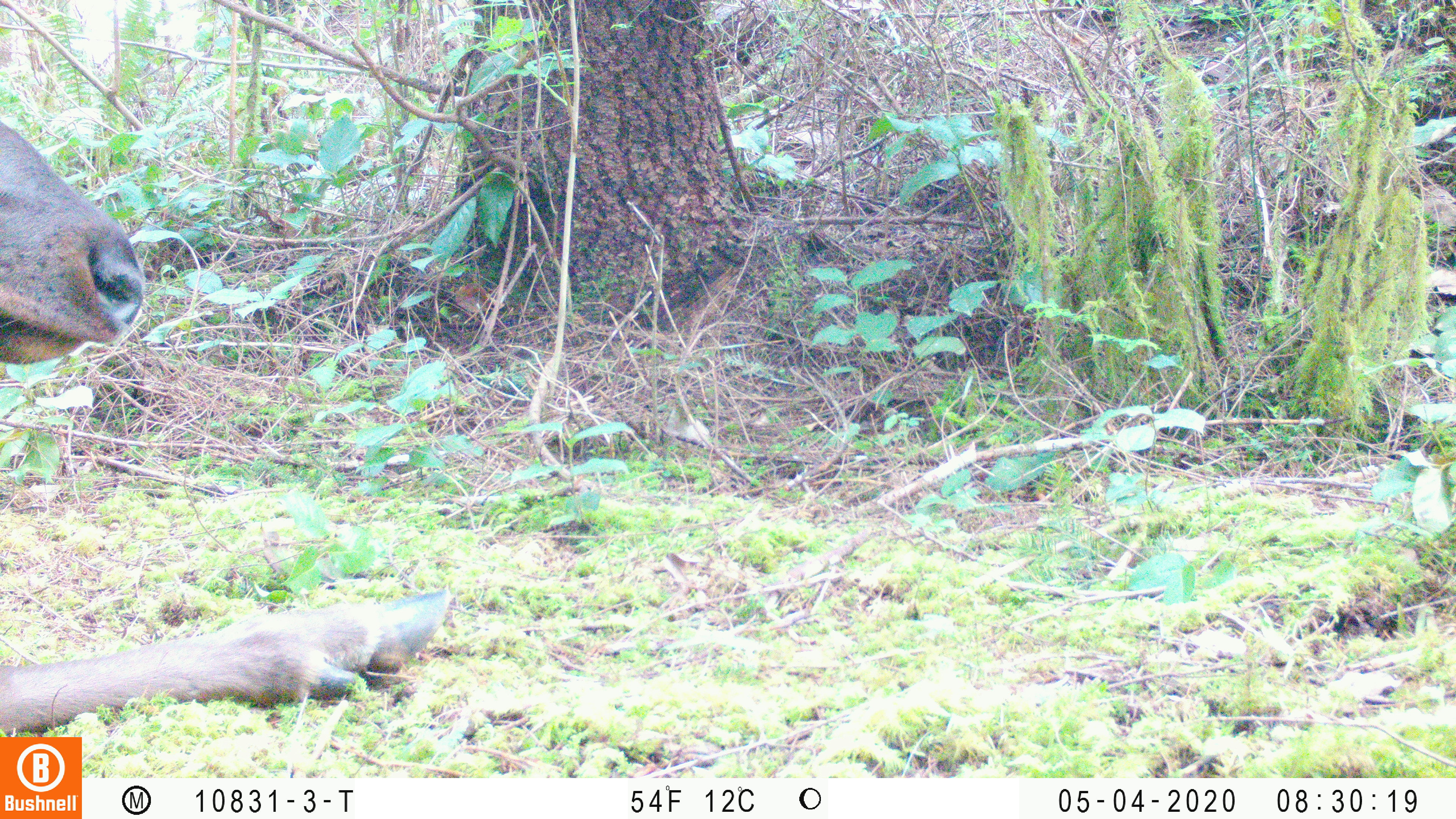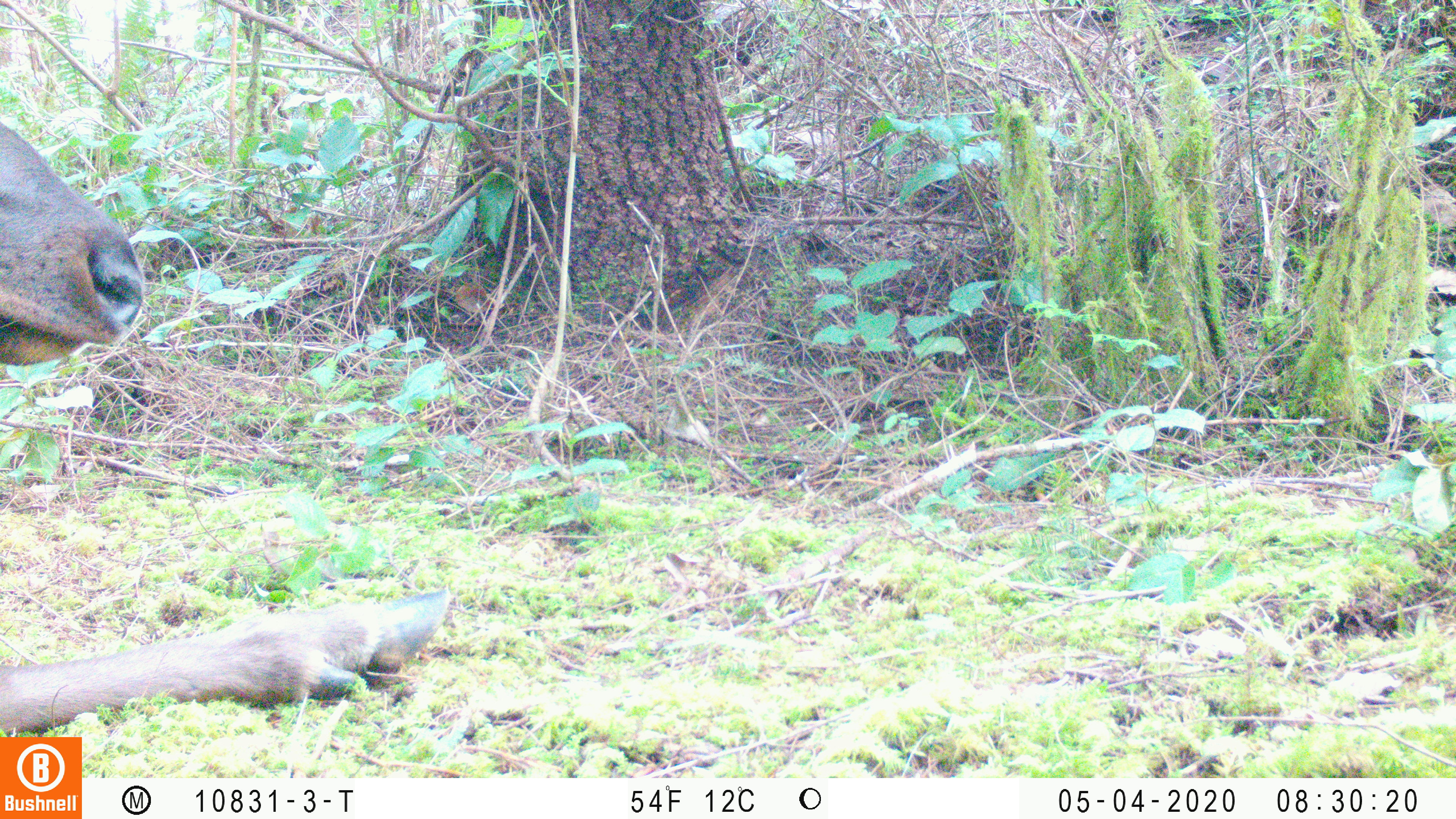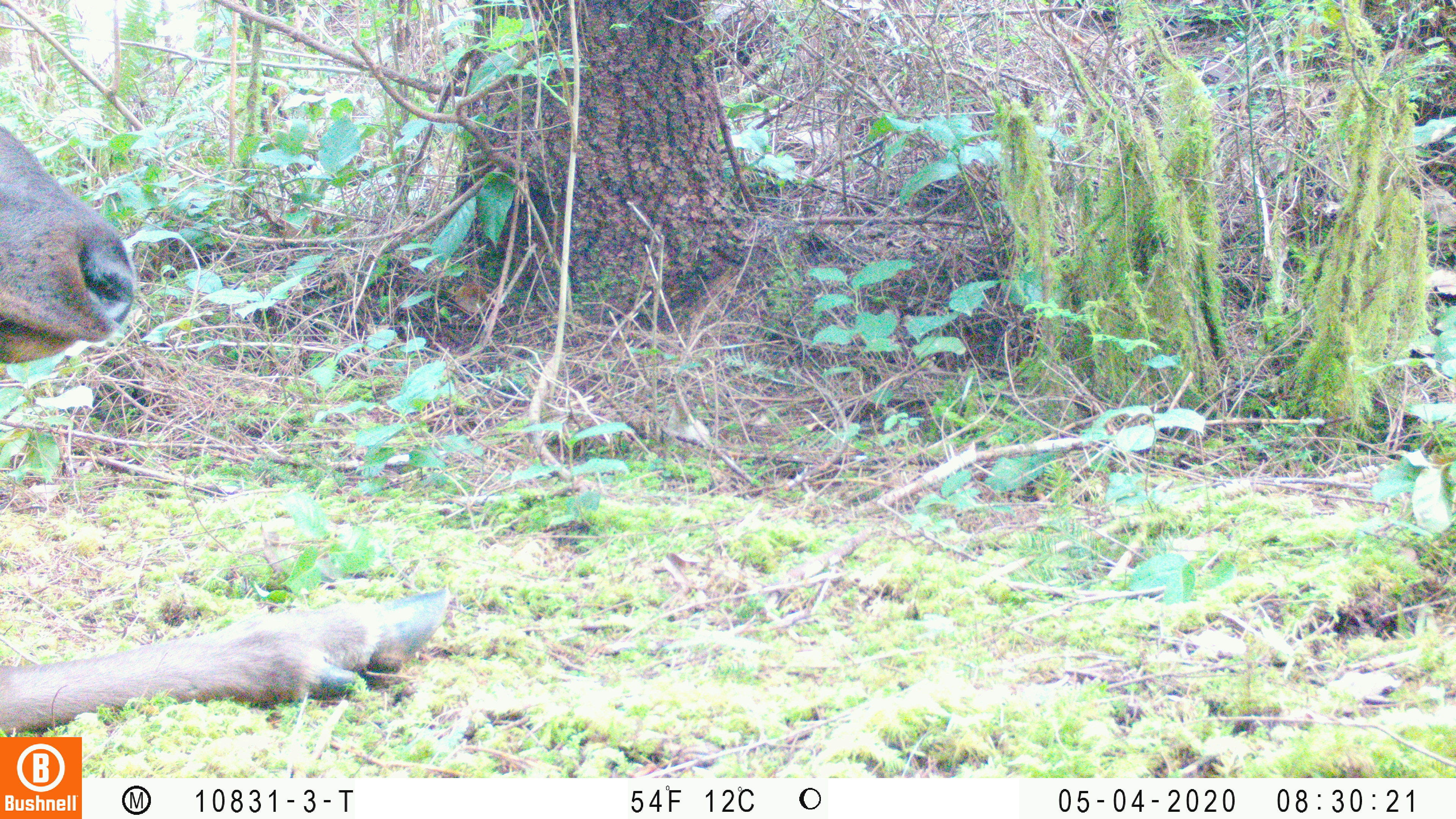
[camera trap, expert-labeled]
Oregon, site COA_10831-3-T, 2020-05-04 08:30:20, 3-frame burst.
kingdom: Animalia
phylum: Chordata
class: Mammalia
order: Artiodactyla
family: Cervidae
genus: Cervus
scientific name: Cervus canadensis roosevelti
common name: roosevelt elk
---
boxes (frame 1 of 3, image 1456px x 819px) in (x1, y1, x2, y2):
roosevelt elk: (2, 122, 463, 730)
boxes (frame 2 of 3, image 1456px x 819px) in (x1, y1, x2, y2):
roosevelt elk: (0, 116, 454, 729)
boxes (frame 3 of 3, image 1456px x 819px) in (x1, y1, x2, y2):
roosevelt elk: (2, 122, 459, 730)